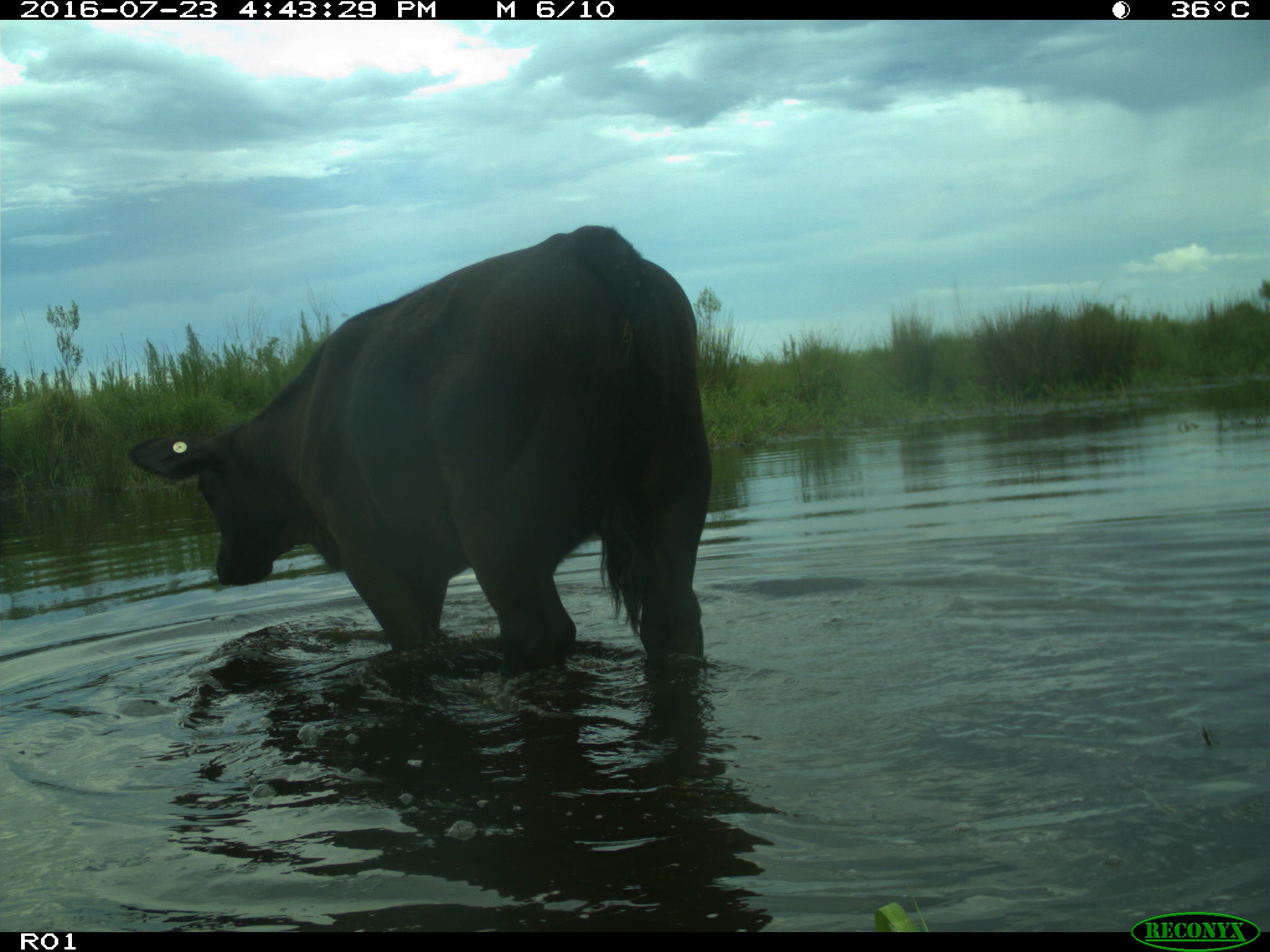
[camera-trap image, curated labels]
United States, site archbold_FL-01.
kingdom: Animalia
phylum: Chordata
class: Mammalia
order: Artiodactyla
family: Bovidae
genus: Bos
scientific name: Bos taurus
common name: domestic cow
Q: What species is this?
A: Bos taurus (domestic cow).